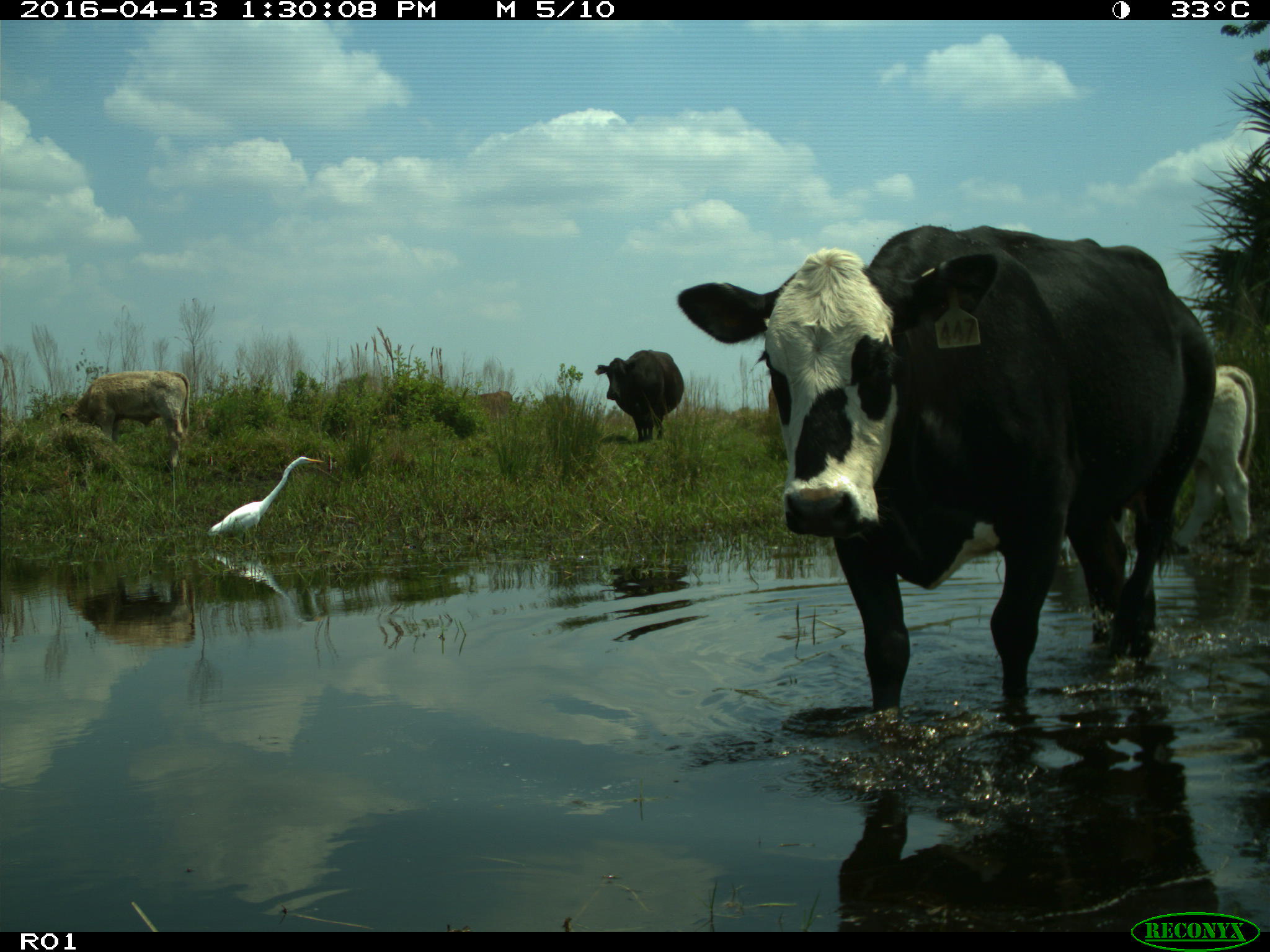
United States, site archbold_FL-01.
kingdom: Animalia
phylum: Chordata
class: Mammalia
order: Artiodactyla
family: Bovidae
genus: Bos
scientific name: Bos taurus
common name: domestic cow